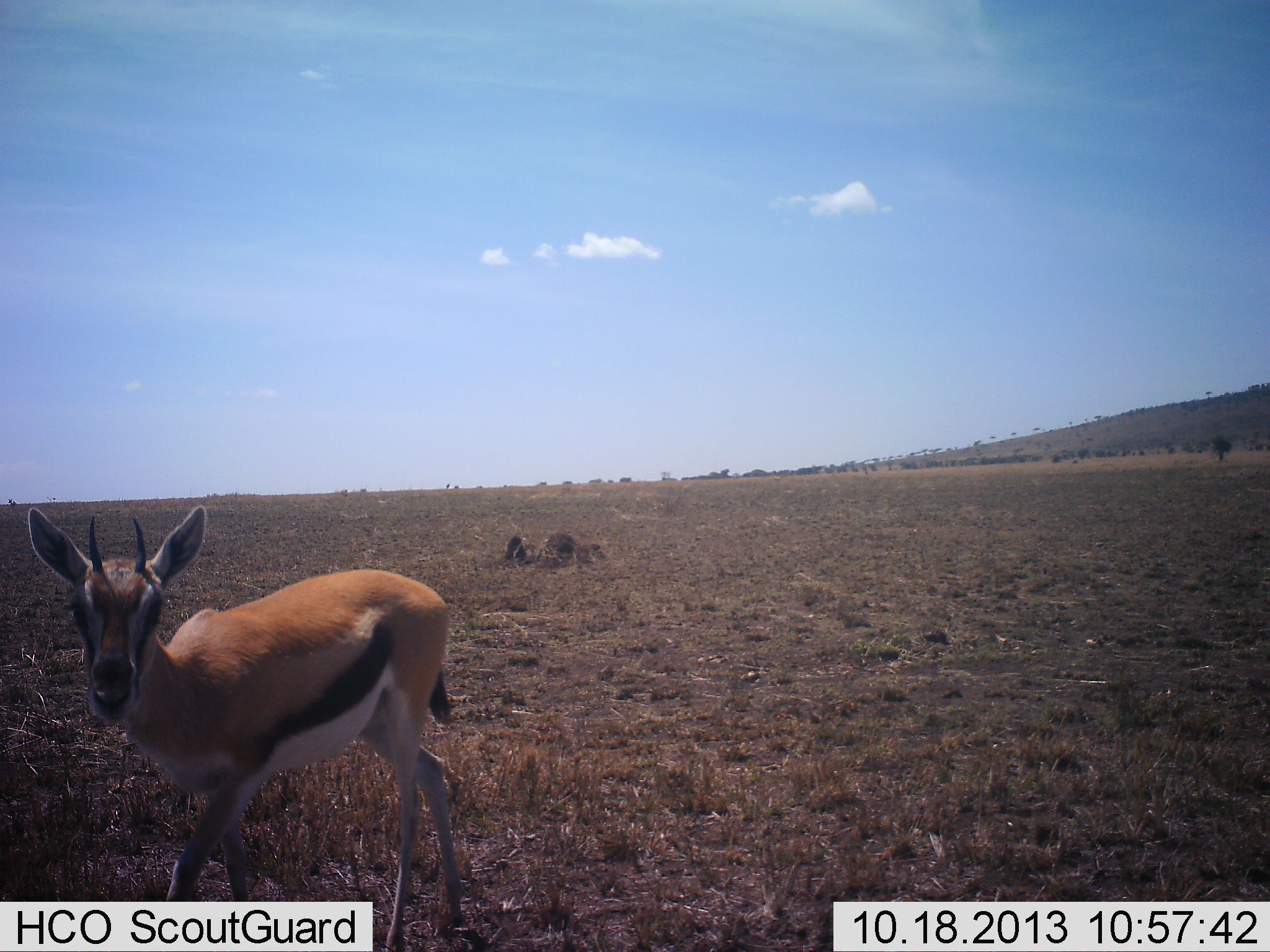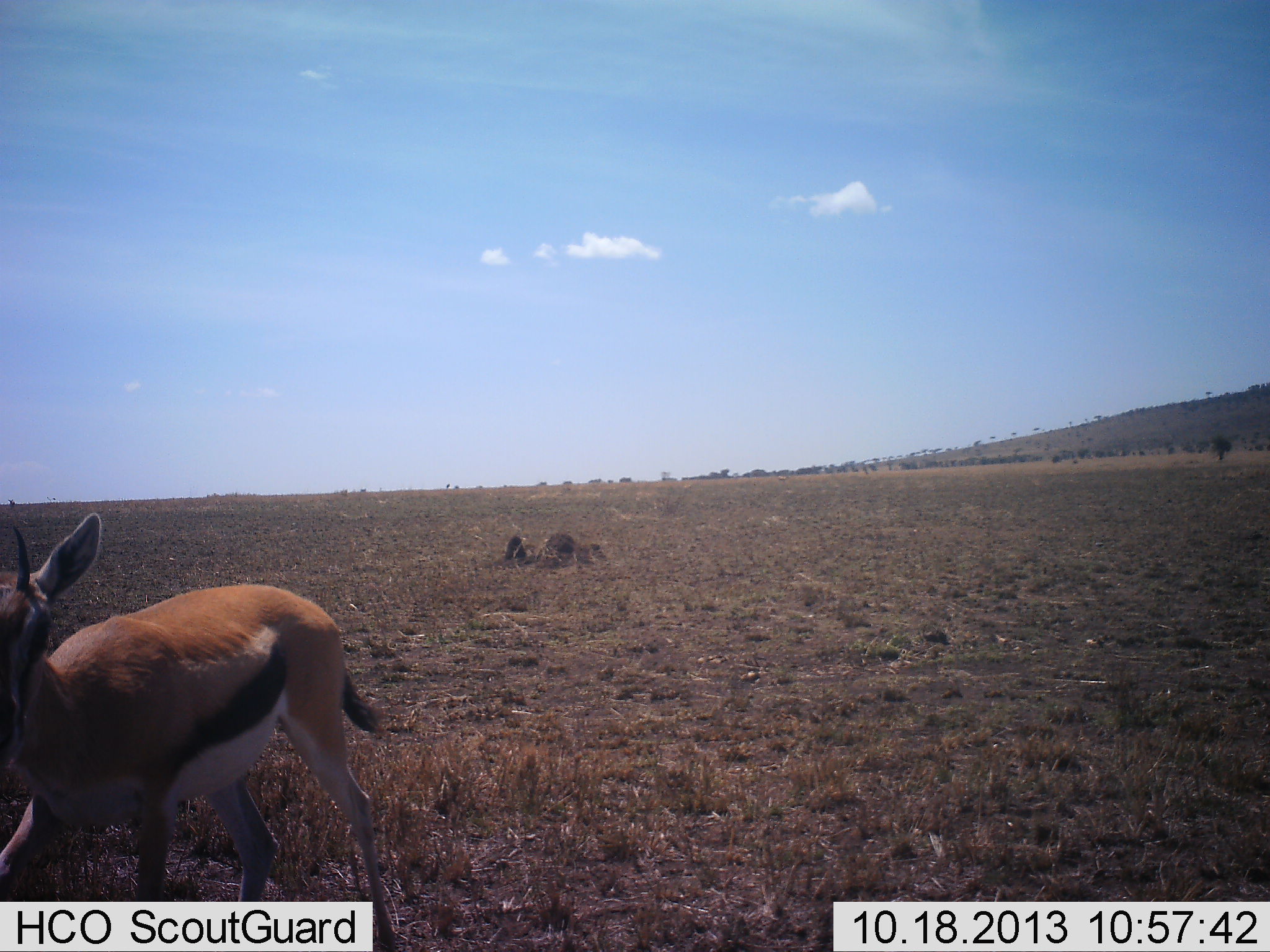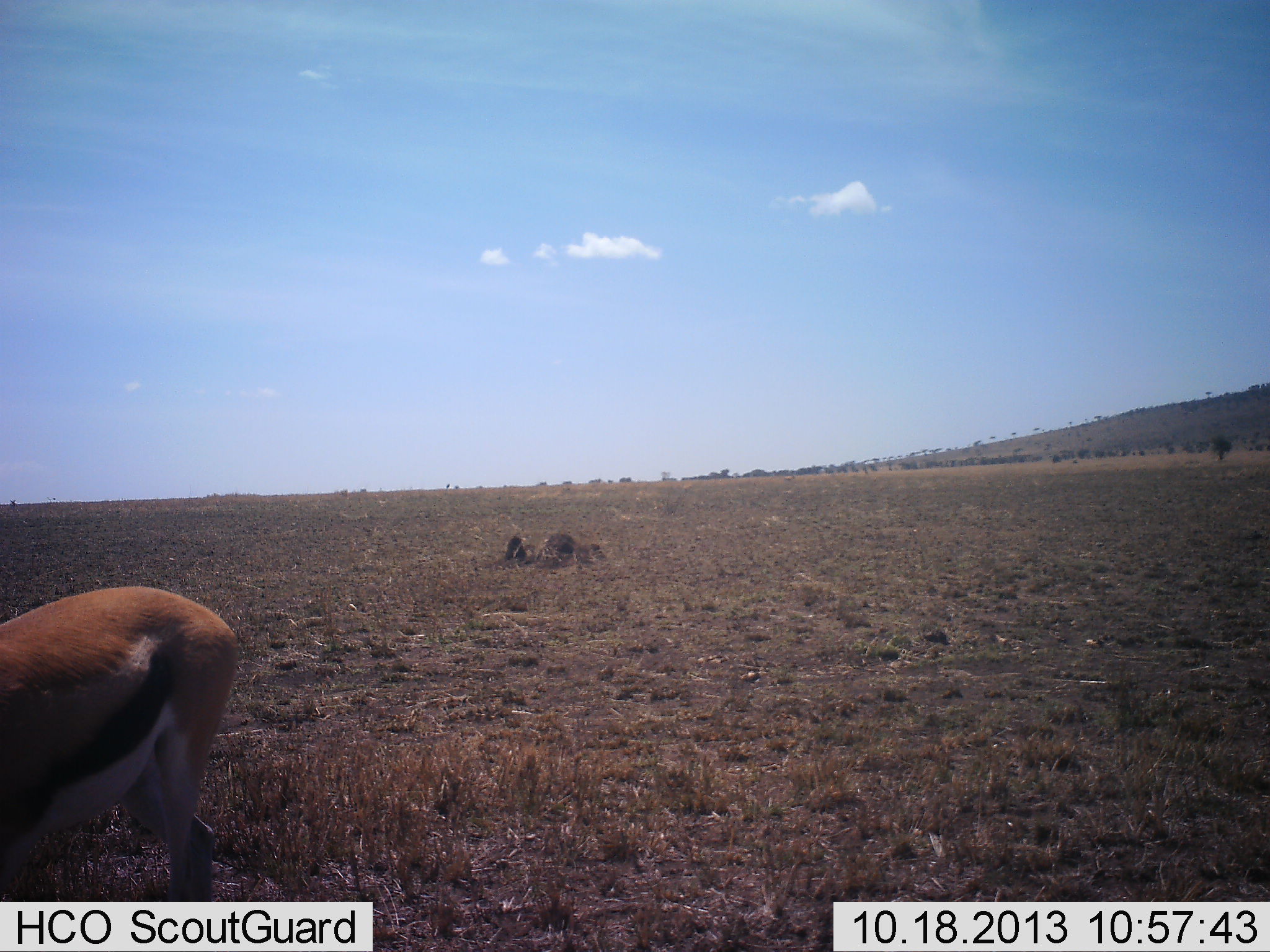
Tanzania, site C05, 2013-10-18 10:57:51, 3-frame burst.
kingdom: Animalia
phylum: Chordata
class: Mammalia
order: Artiodactyla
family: Bovidae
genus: Eudorcas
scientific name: Eudorcas thomsonii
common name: thomson's gazelle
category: gazellethomsons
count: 1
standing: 28%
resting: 0%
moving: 75%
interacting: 0%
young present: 8%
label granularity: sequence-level